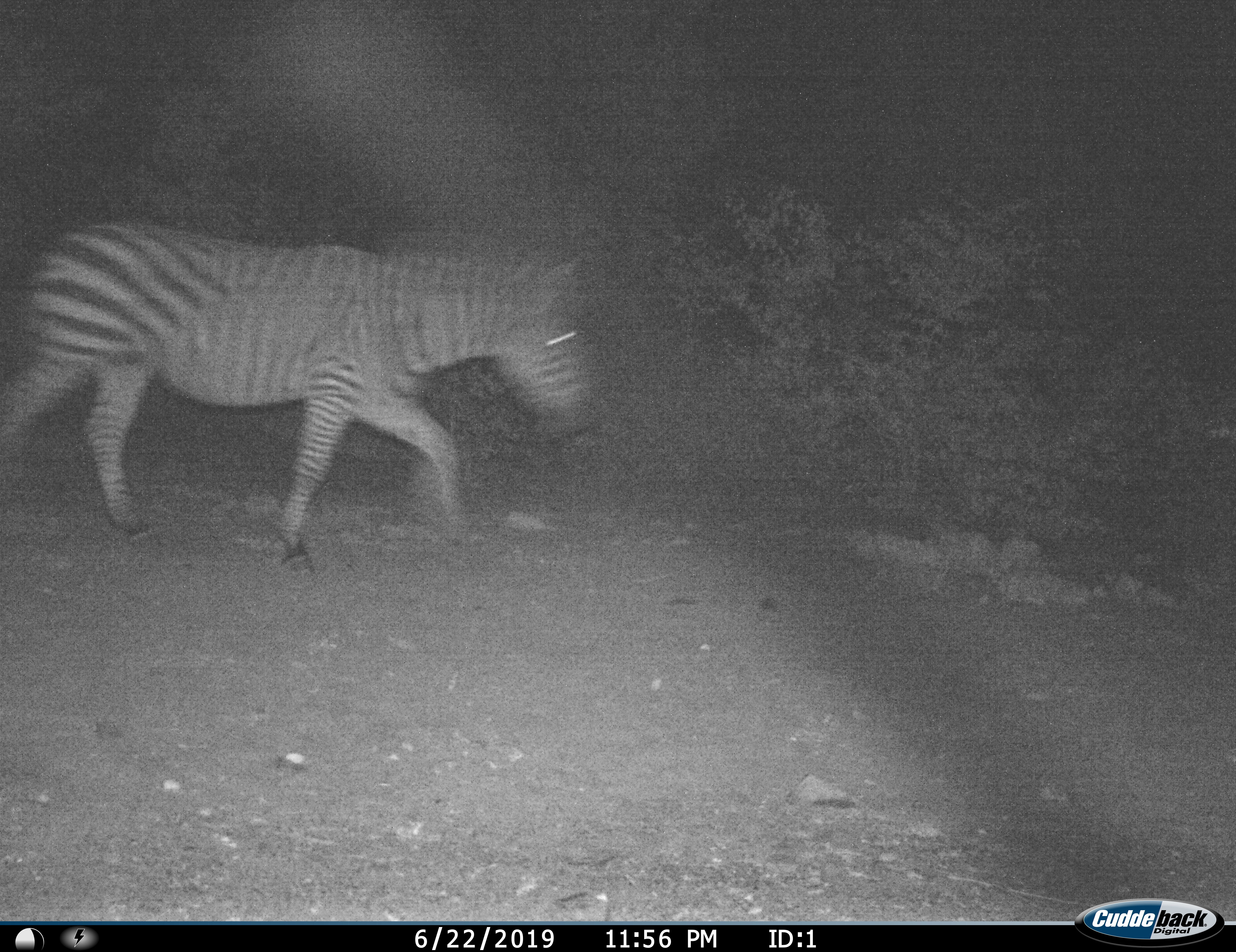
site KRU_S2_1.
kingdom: Animalia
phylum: Chordata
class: Mammalia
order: Perissodactyla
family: Equidae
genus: Equus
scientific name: Equus quagga burchellii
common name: burchell's zebra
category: zebraburchells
Zebraburchells (burchell's zebra) (Equus quagga burchellii), count 1. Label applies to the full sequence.